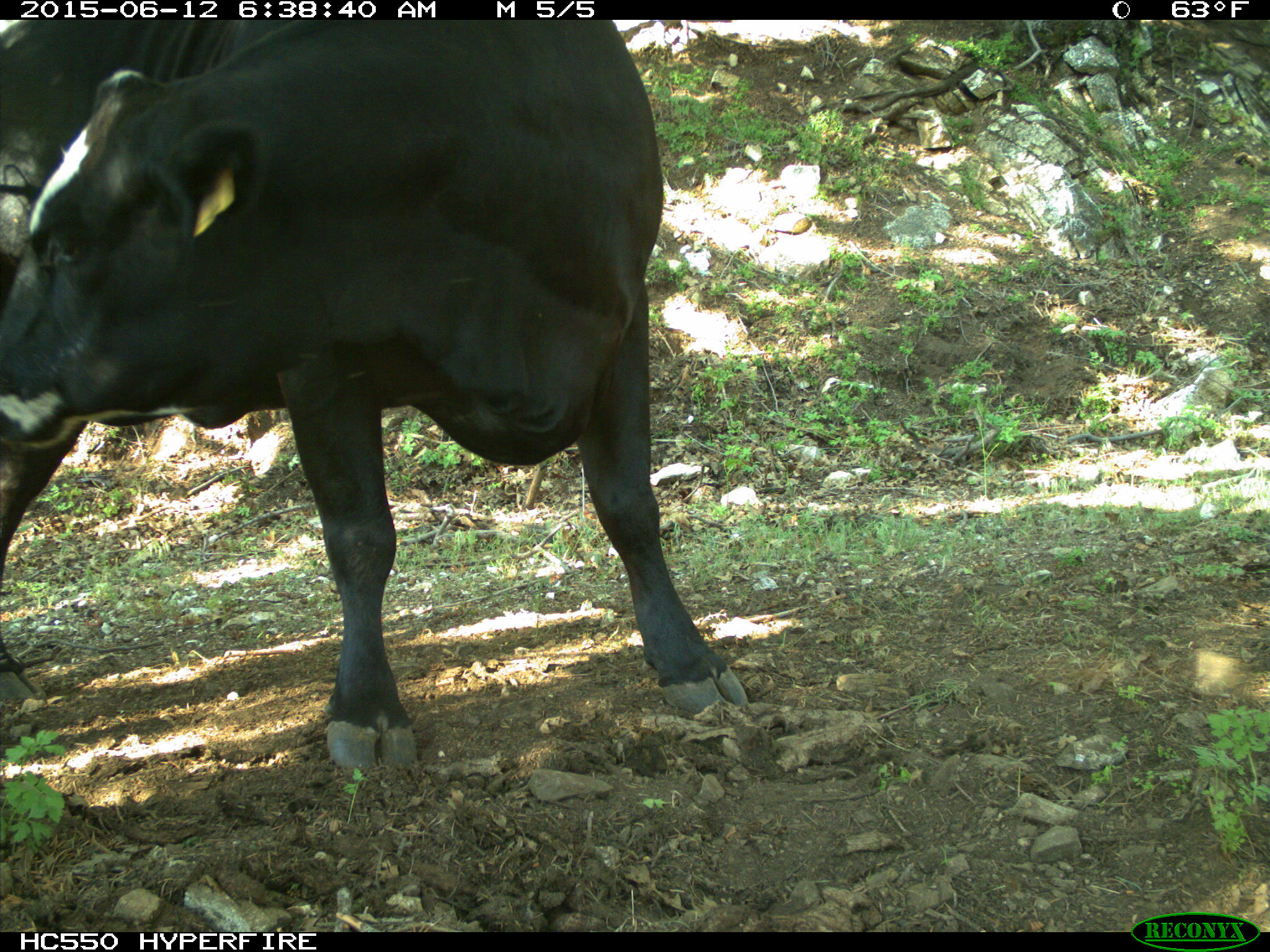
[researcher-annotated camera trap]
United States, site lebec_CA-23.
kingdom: Animalia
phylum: Chordata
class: Mammalia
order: Artiodactyla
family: Bovidae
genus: Bos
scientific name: Bos taurus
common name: domestic cow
Bos taurus (domestic cow).